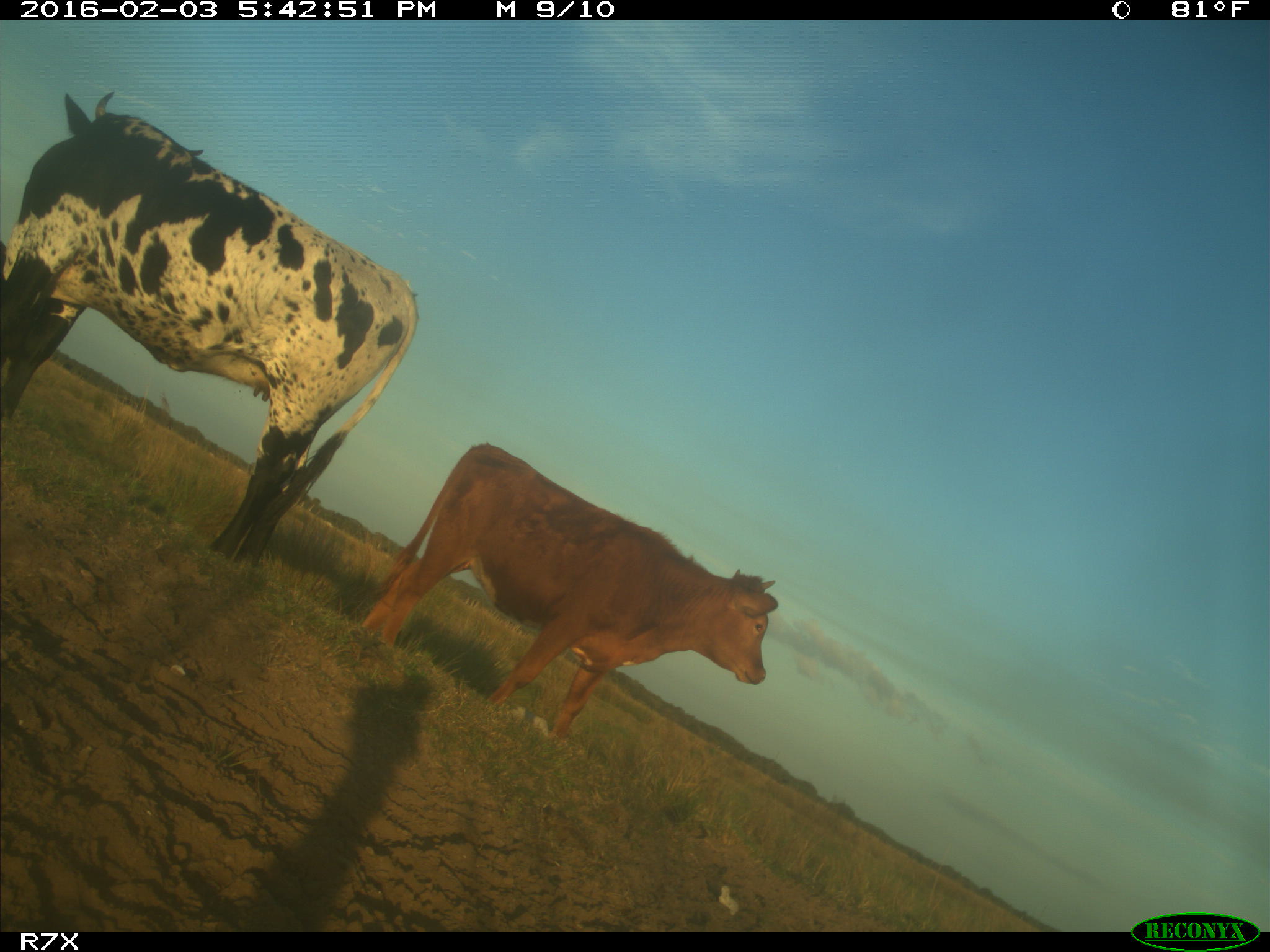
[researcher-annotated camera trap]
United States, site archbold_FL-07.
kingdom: Animalia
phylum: Chordata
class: Mammalia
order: Artiodactyla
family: Bovidae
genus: Bos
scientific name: Bos taurus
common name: domestic cow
Bos taurus (domestic cow).